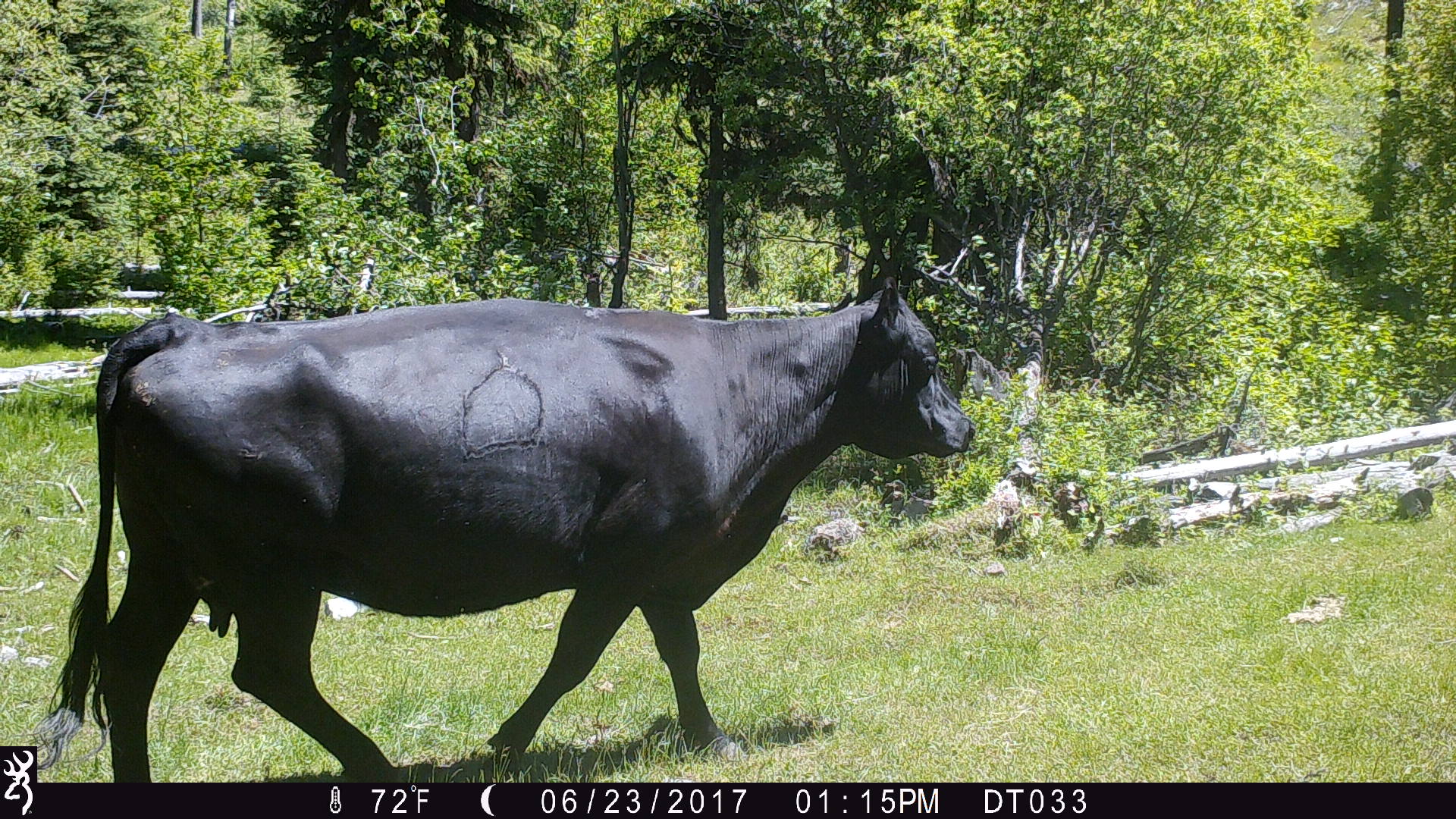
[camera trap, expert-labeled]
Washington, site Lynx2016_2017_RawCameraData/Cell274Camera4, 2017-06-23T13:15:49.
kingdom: Animalia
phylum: Chordata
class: Mammalia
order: Artiodactyla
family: Bovidae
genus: Bos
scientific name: Bos taurus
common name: domestic cattle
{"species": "domestic cattle (Bos taurus)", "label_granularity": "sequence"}